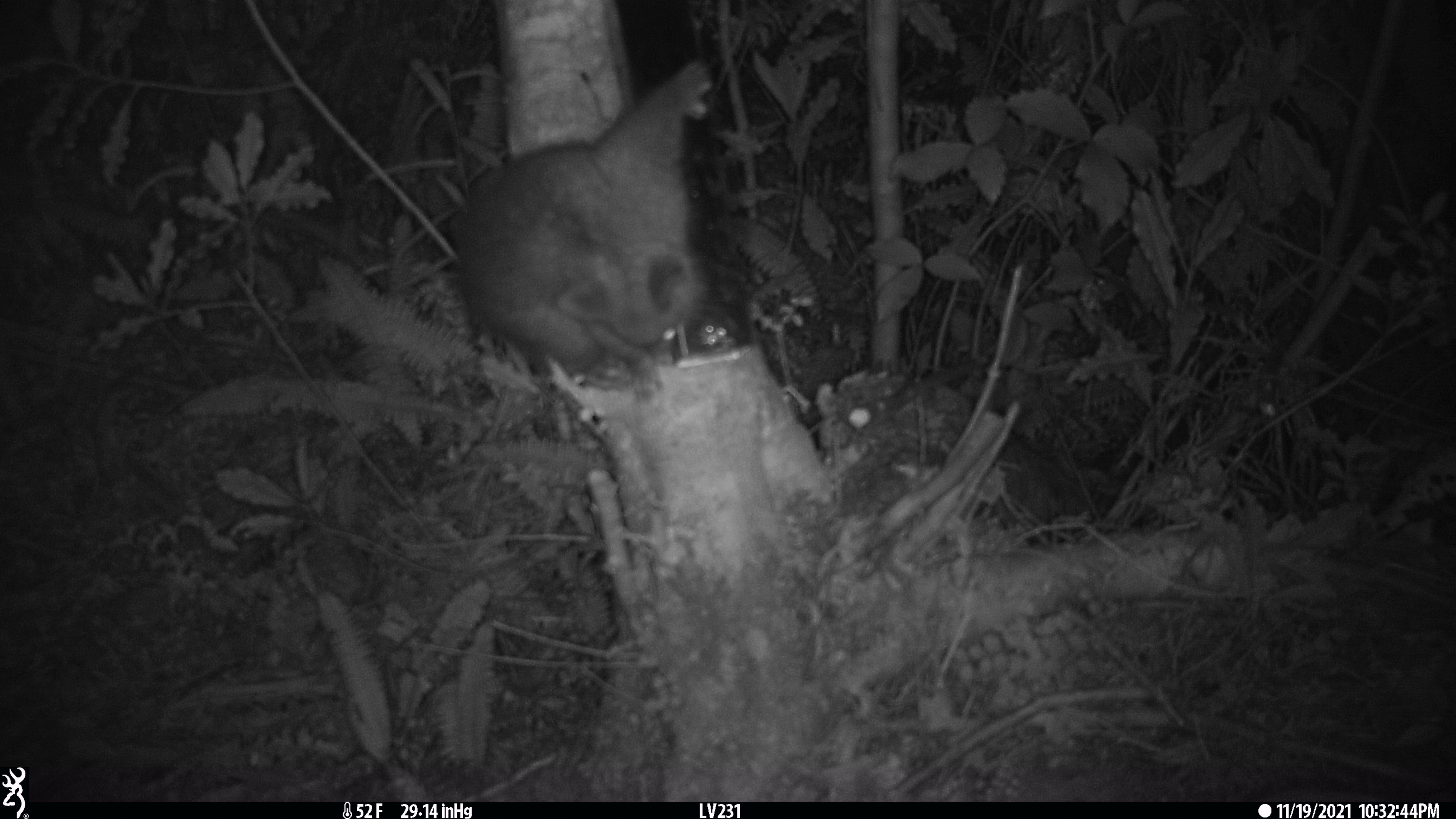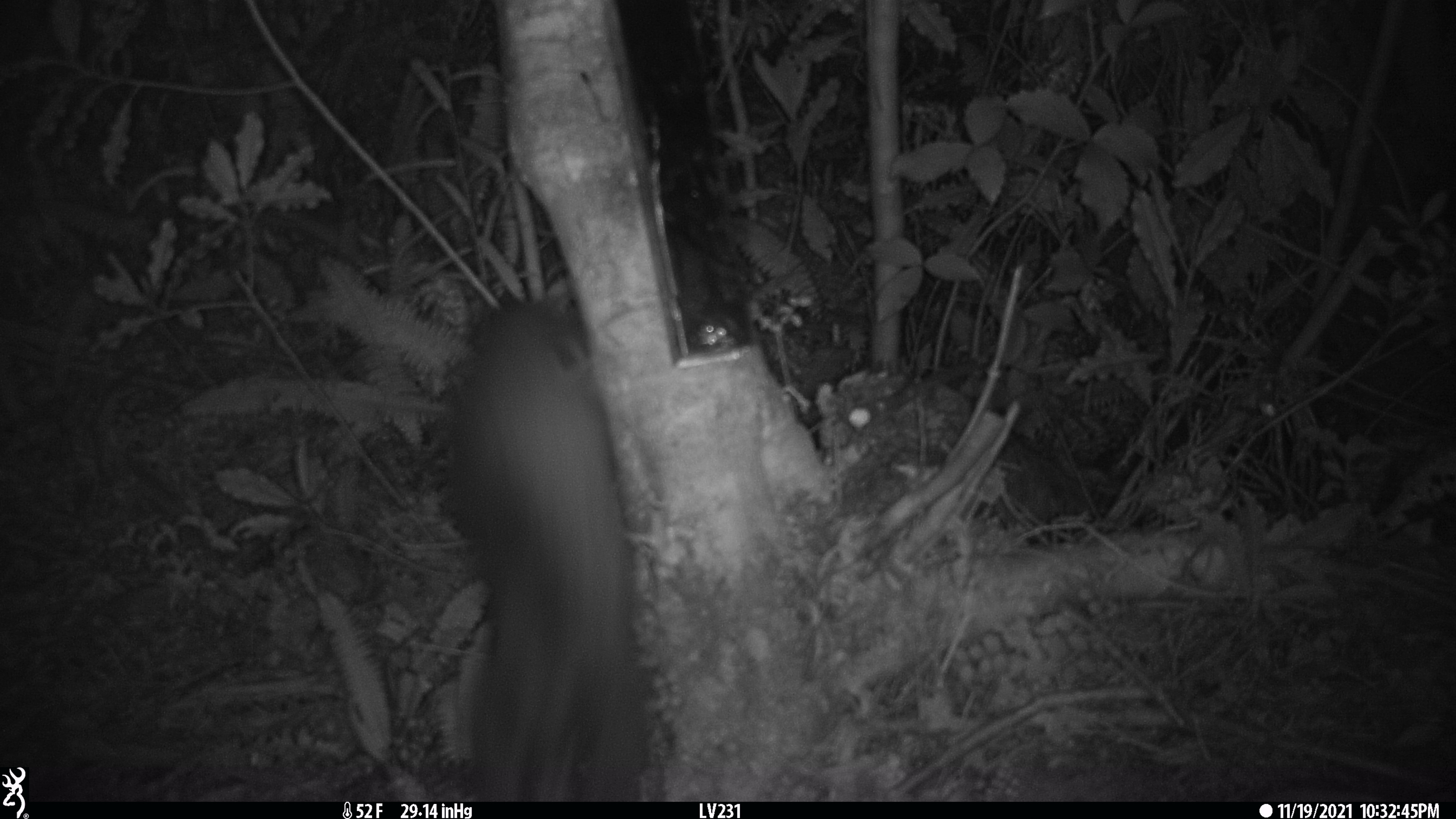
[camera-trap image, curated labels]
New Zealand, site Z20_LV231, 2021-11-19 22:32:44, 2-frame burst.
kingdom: Animalia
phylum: Chordata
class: Mammalia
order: Diprotodontia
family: Phalangeridae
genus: Trichosurus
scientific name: Trichosurus vulpecula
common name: common brushtail possum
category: possum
Possum (common brushtail possum) (Trichosurus vulpecula).